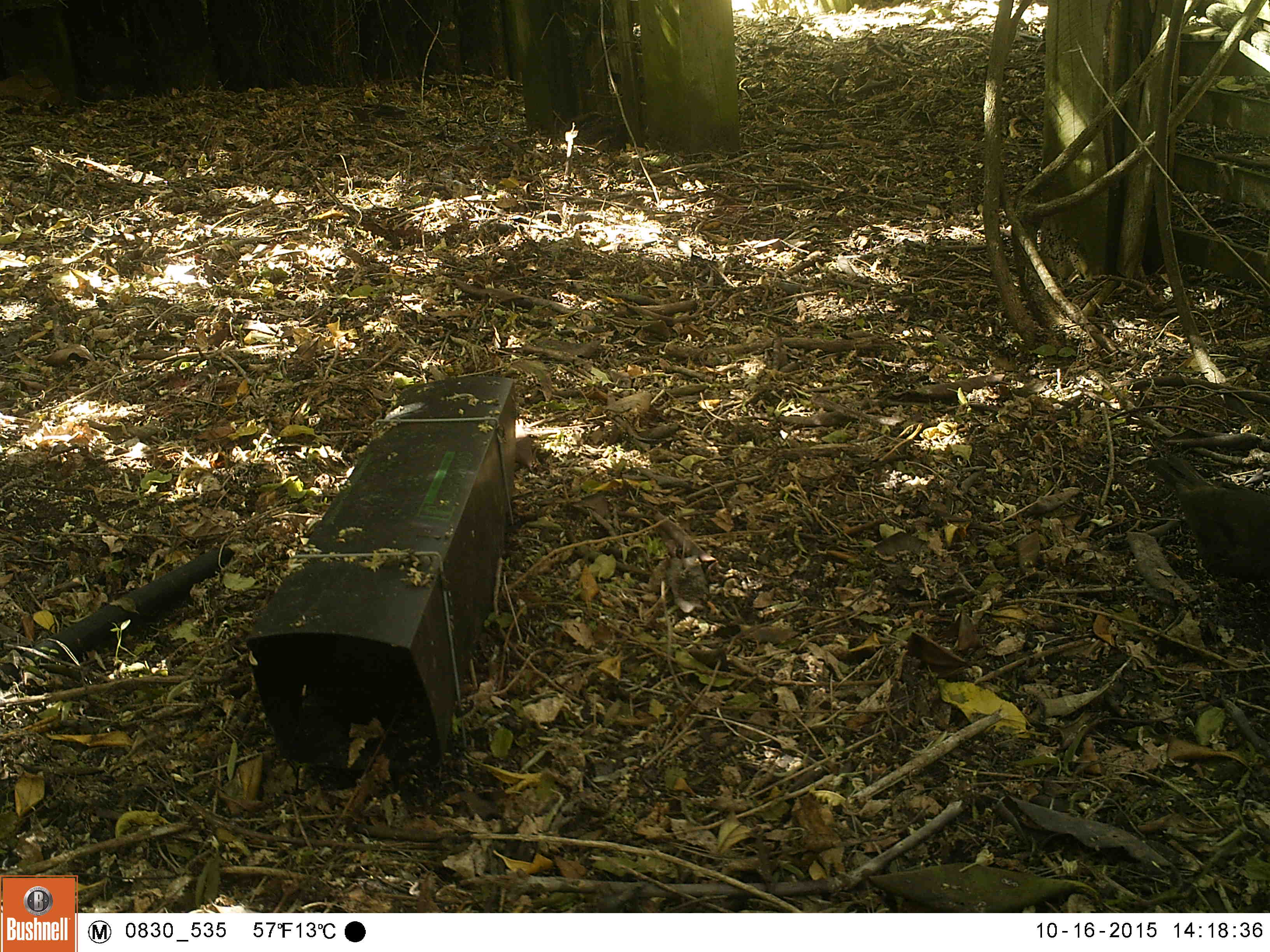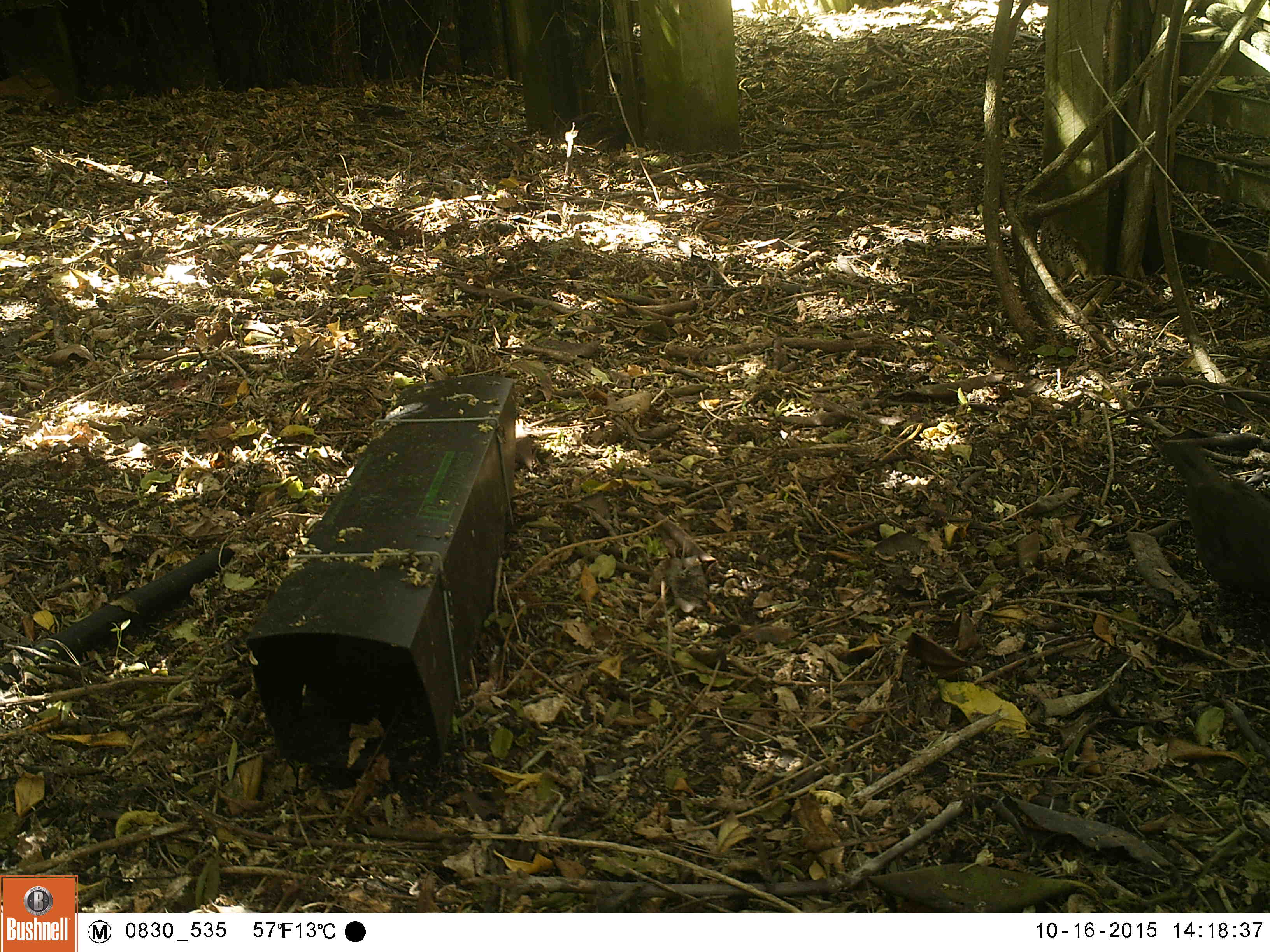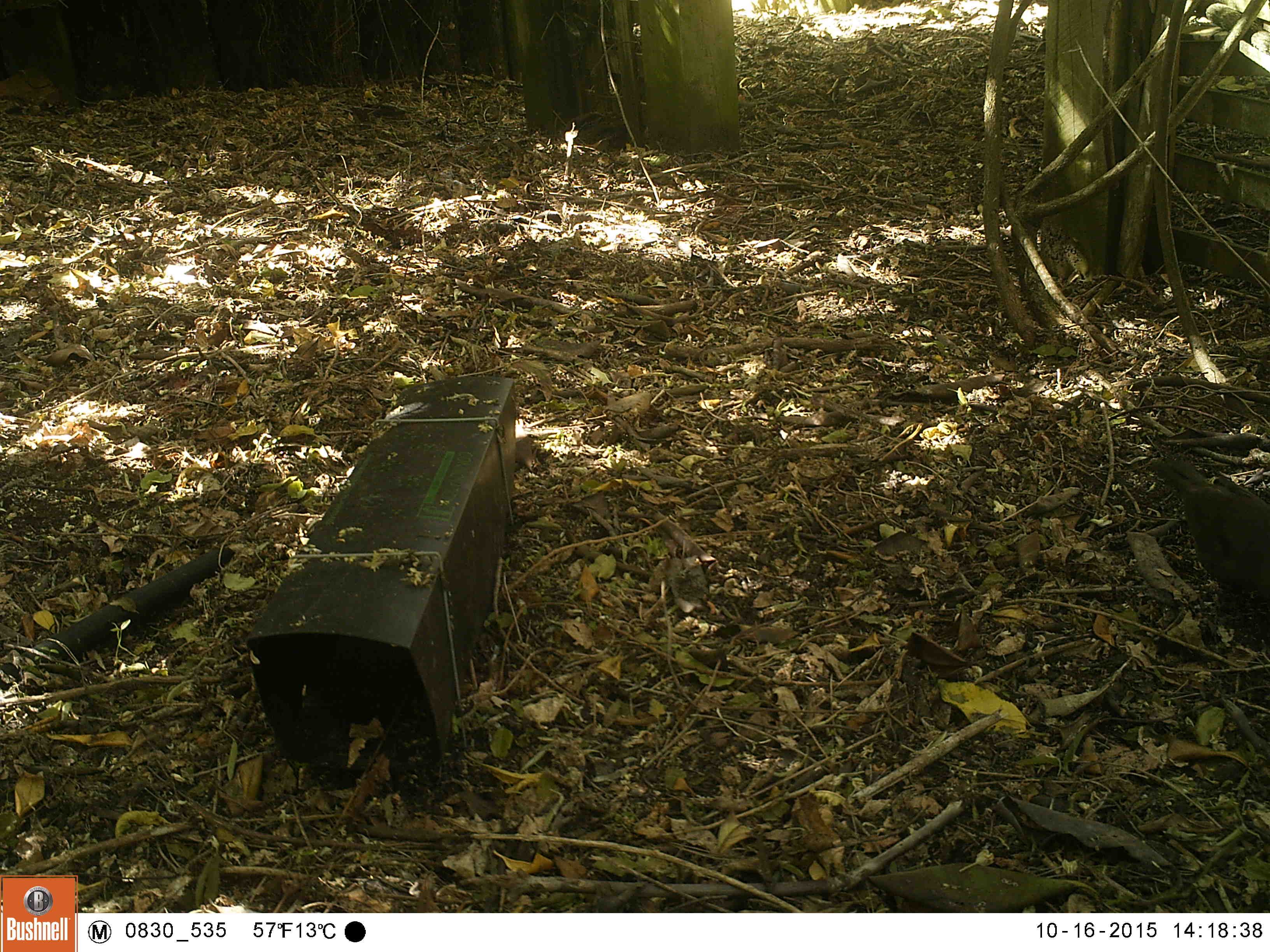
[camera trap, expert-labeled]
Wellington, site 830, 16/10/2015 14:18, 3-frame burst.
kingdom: Animalia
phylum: Chordata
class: Aves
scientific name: Aves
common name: bird